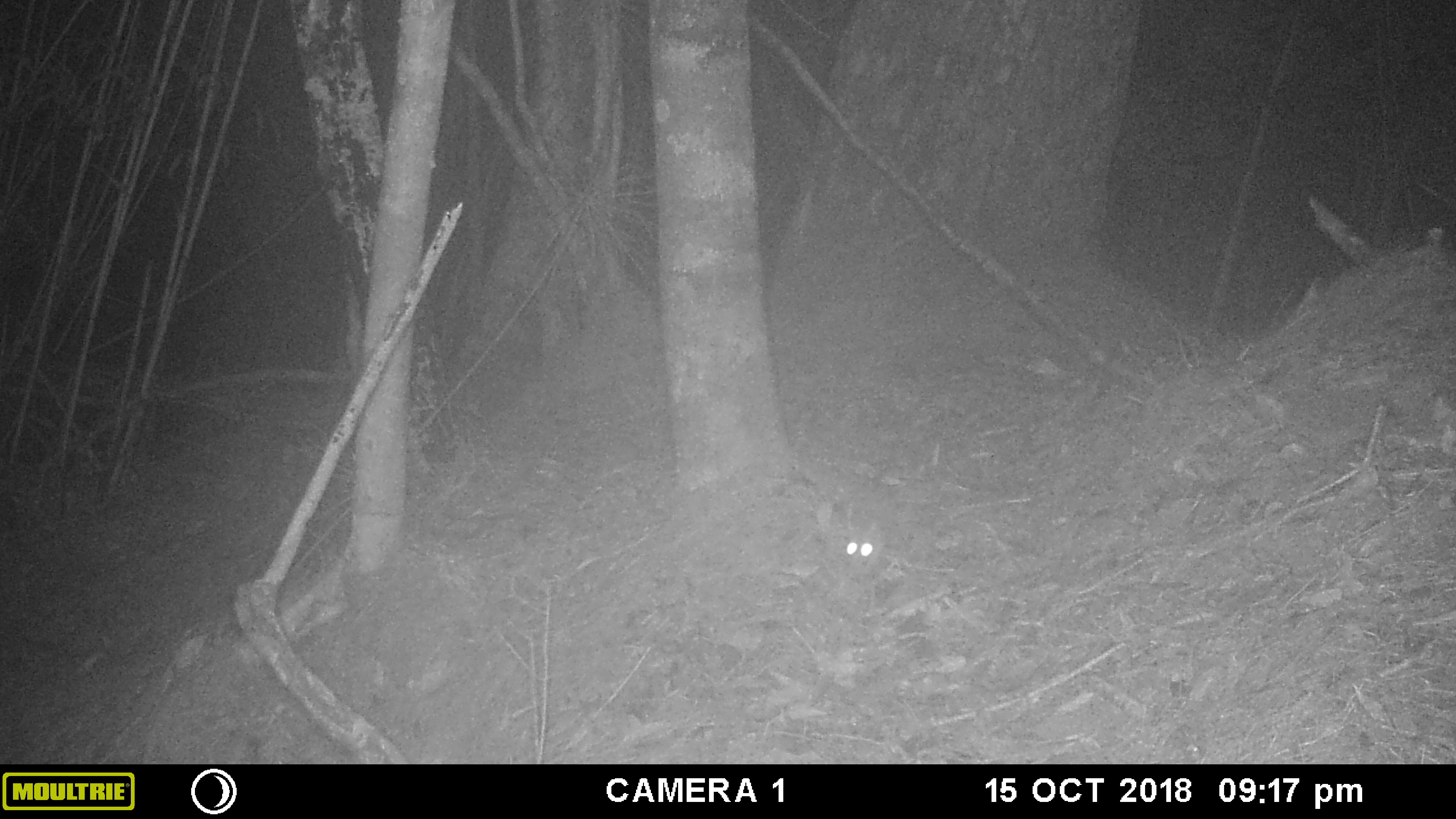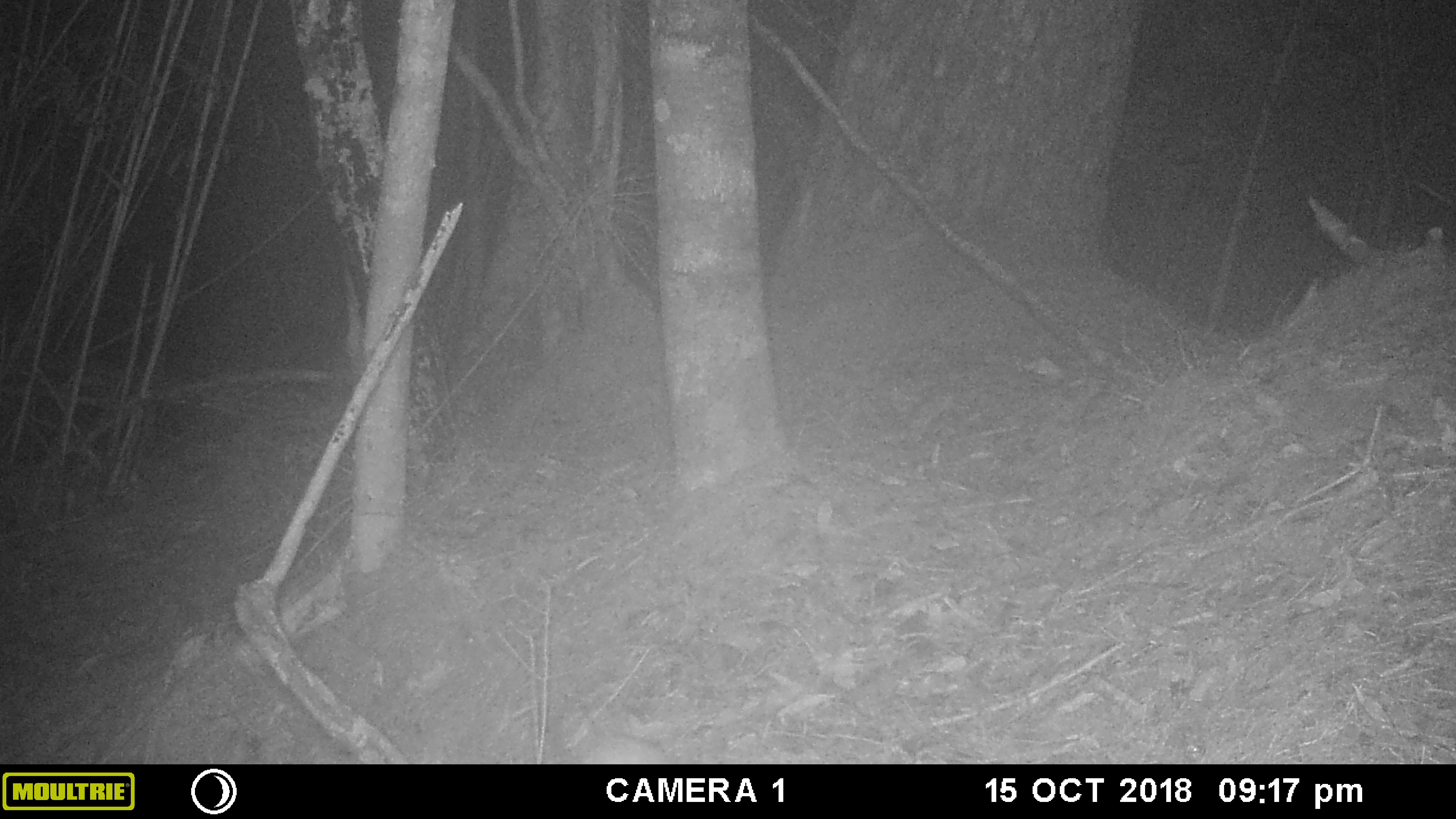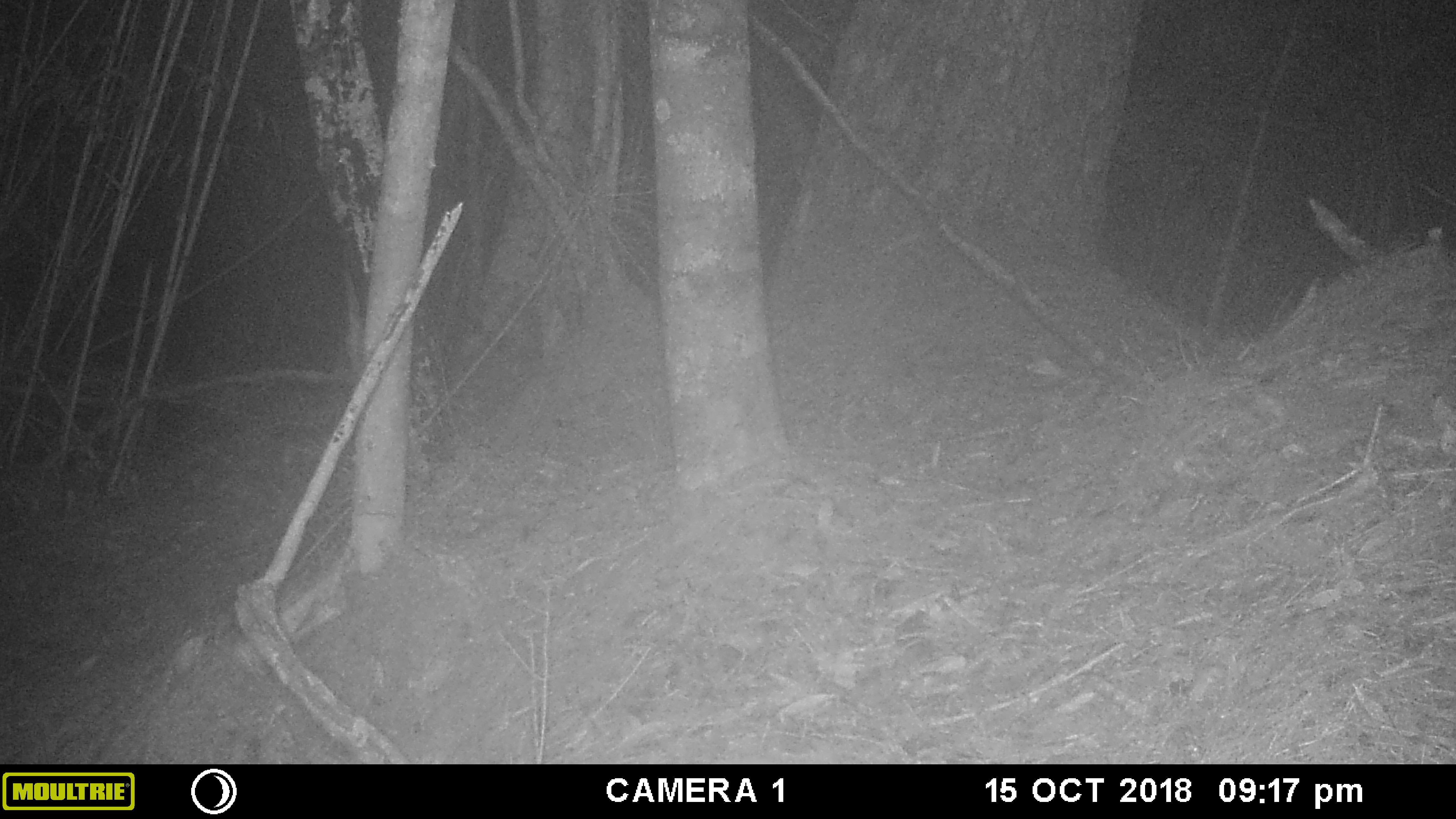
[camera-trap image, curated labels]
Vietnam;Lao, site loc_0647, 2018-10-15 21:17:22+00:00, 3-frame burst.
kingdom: Animalia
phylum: Chordata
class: Mammalia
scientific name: Mammalia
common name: mammal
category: unidentified small mammal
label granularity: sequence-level